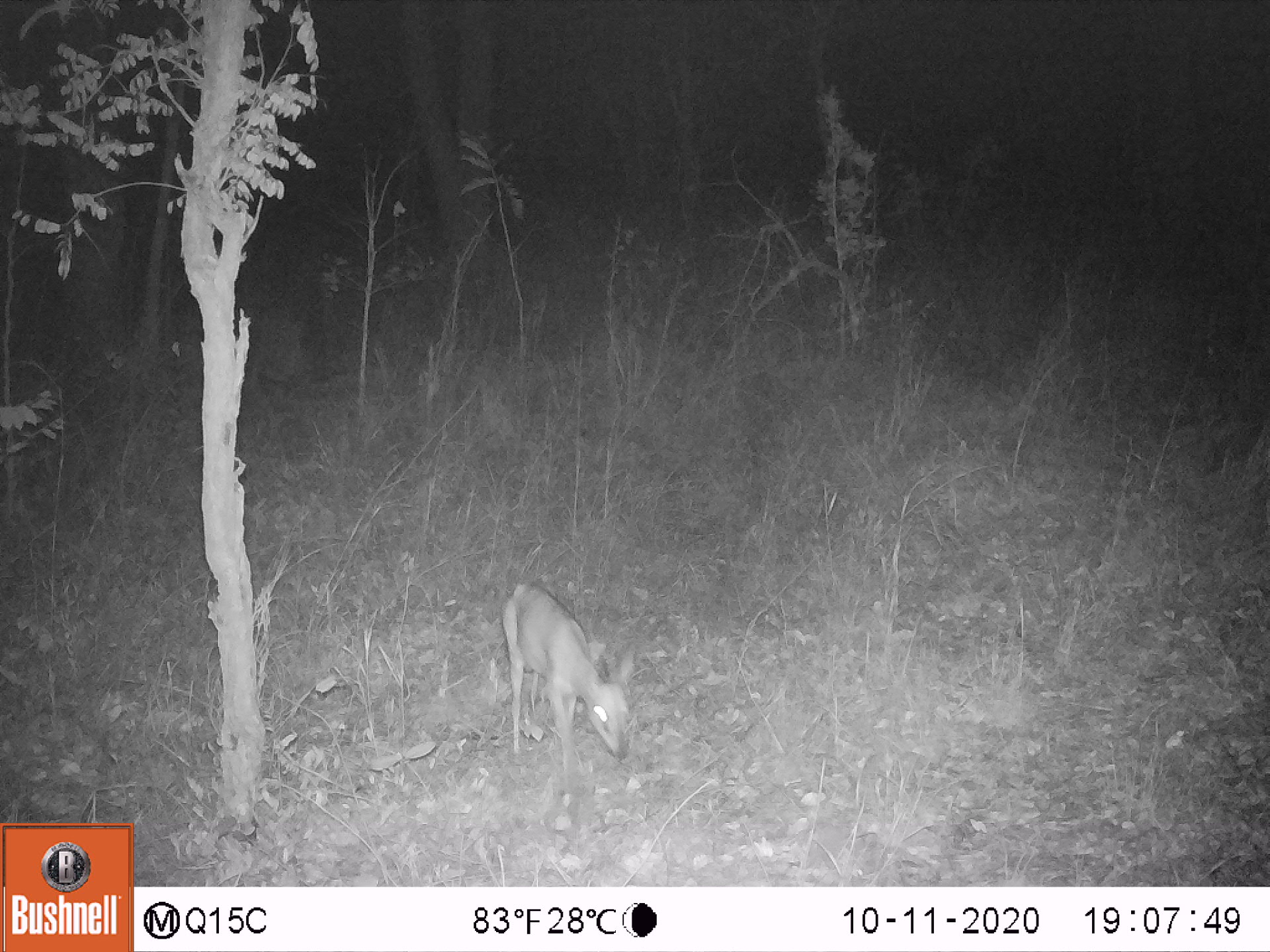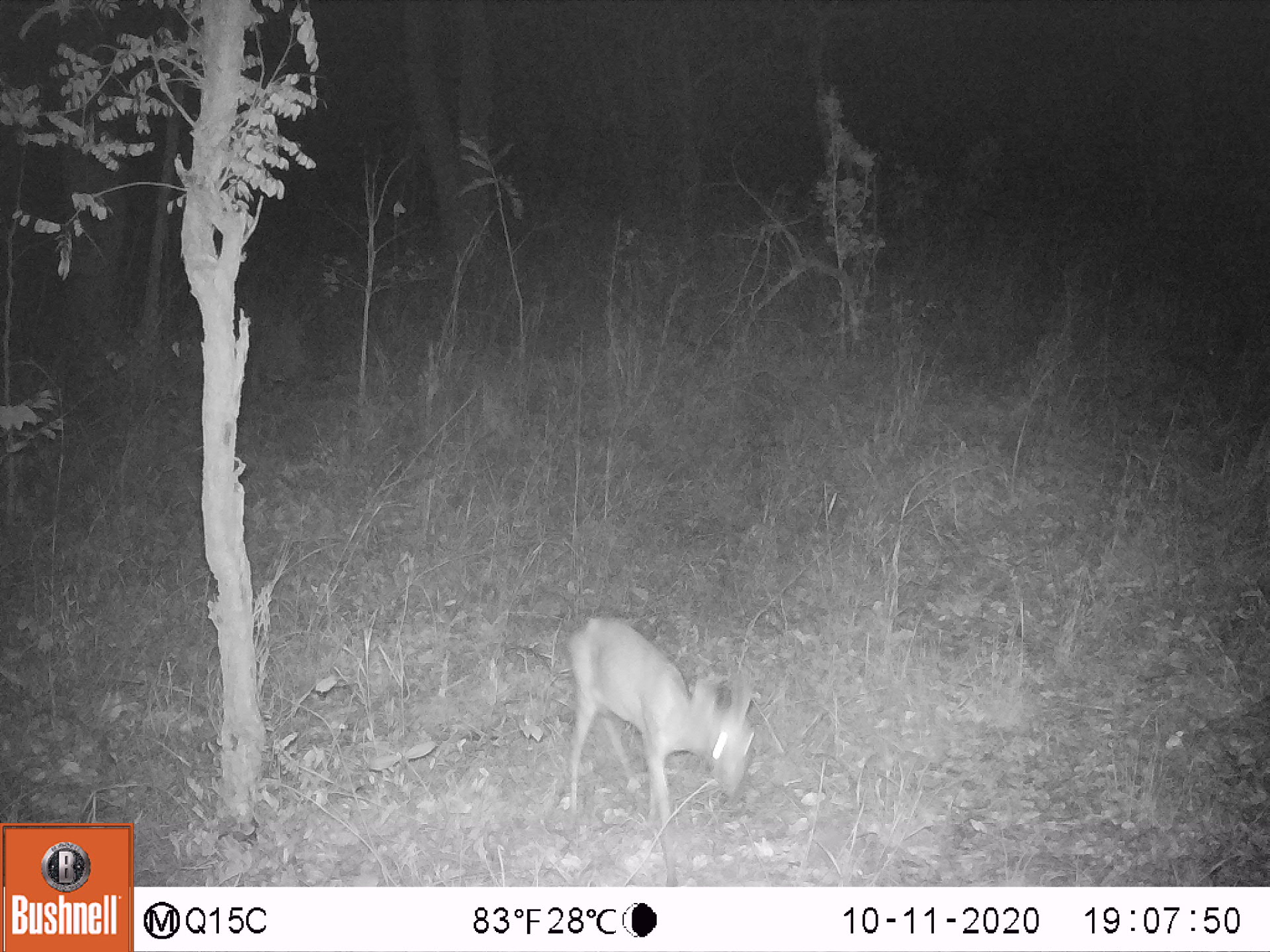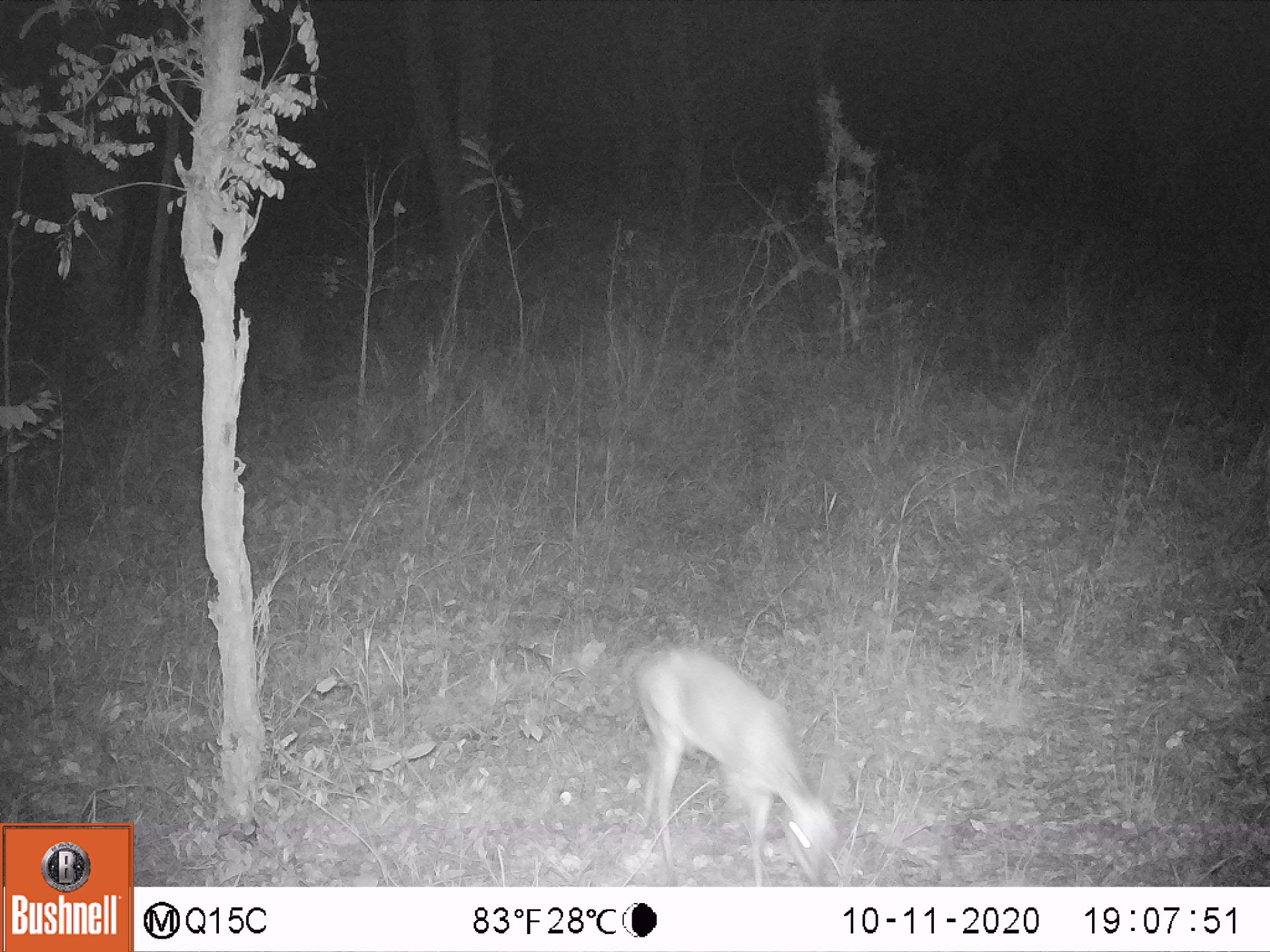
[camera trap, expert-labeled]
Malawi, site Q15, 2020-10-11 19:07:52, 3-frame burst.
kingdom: Animalia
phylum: Chordata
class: Mammalia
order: Artiodactyla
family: Bovidae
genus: Raphicerus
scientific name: Raphicerus sharpei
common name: sharpe's grysbok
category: sharpes grysbok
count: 1